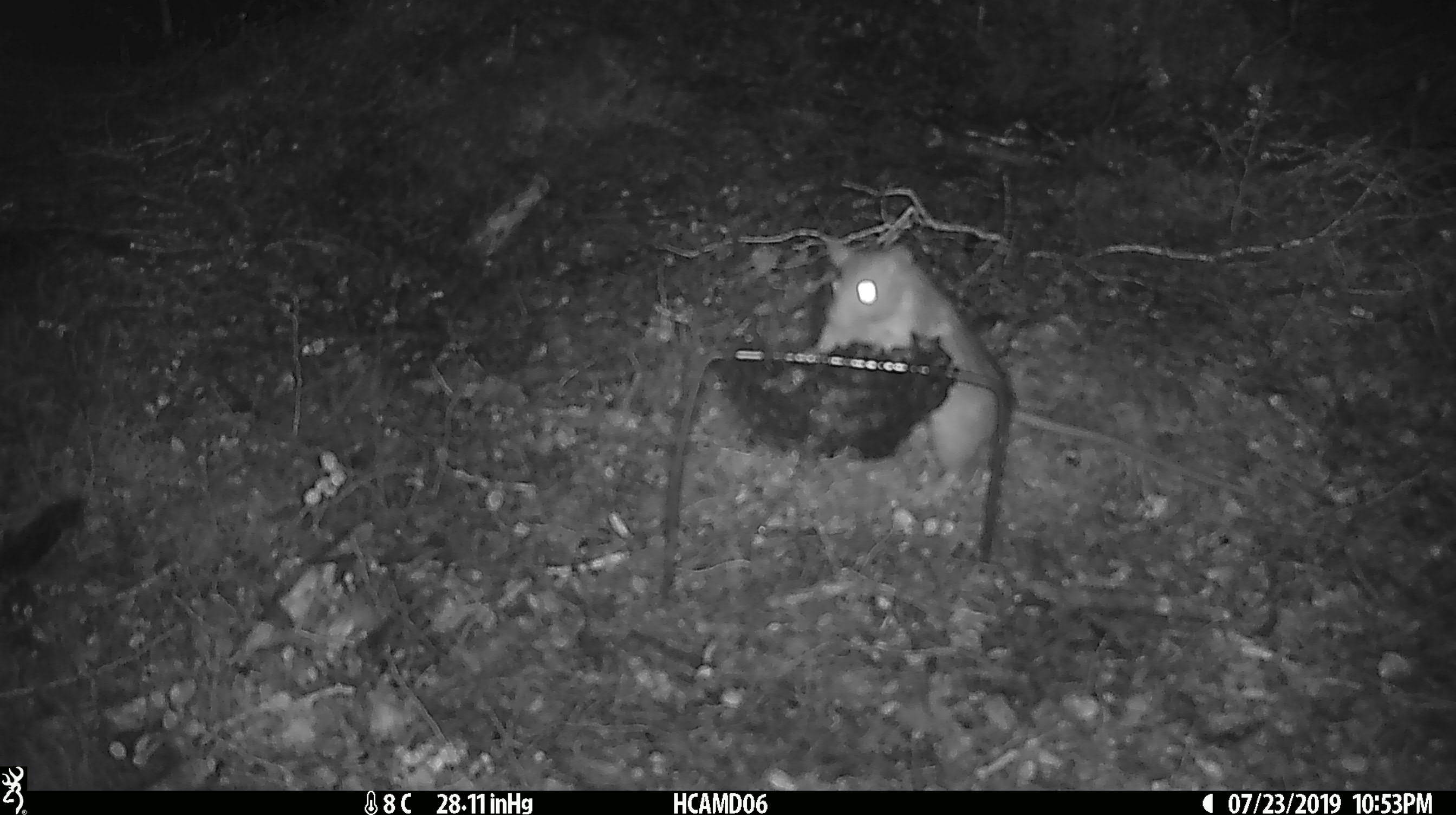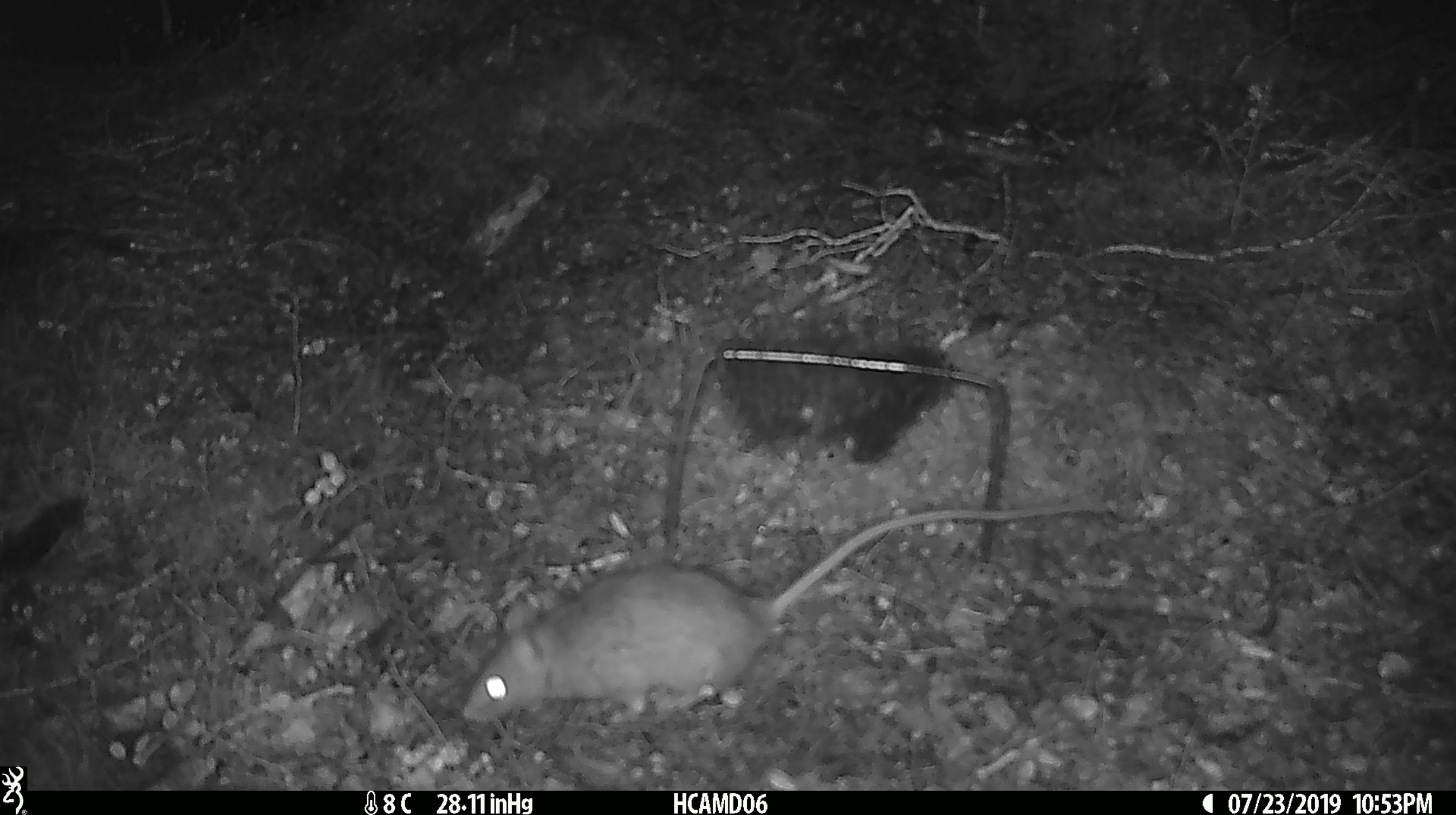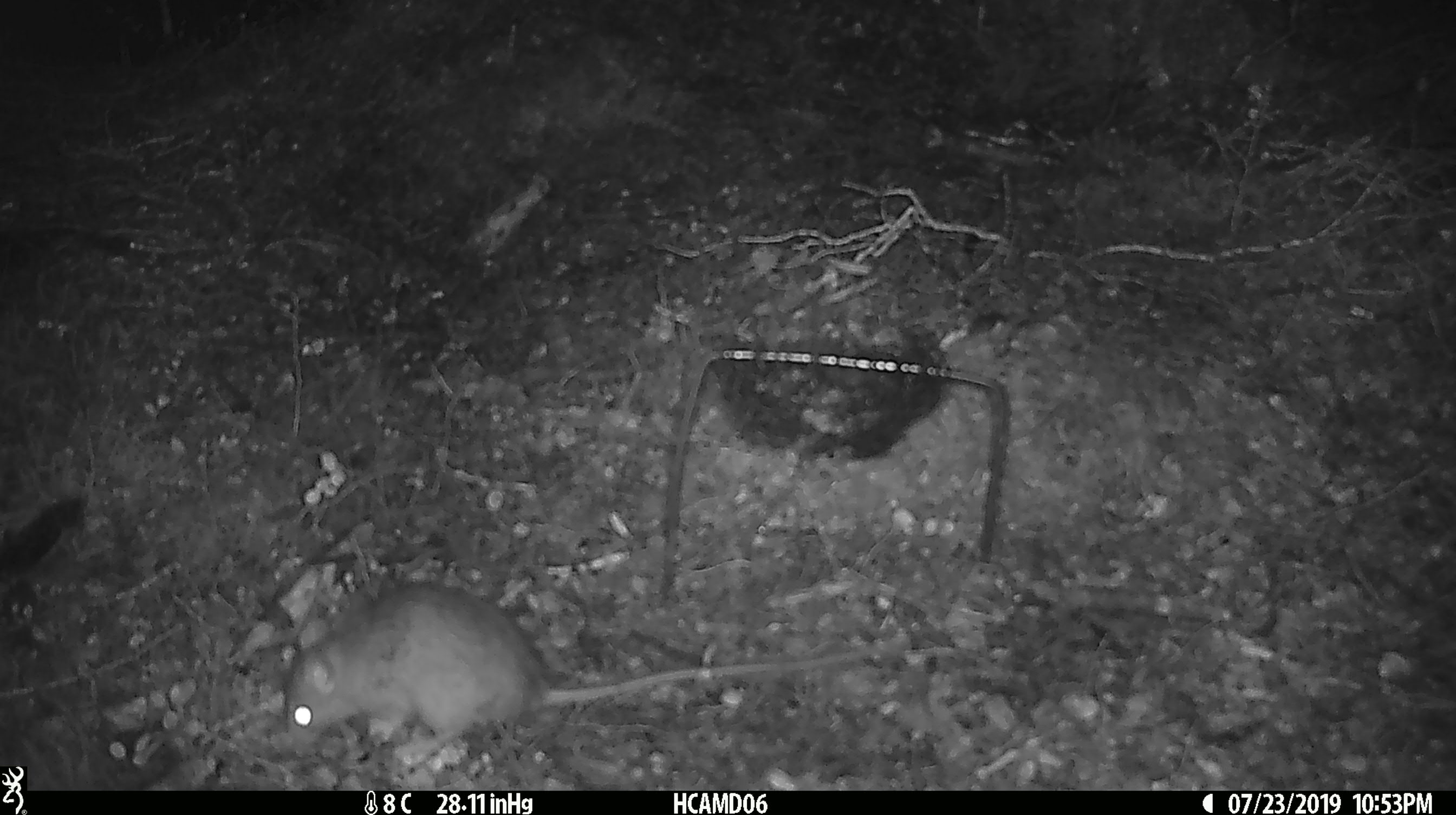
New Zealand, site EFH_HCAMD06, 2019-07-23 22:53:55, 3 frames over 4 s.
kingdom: Animalia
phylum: Chordata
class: Mammalia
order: Rodentia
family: Muridae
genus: Rattus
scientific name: Rattus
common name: rat